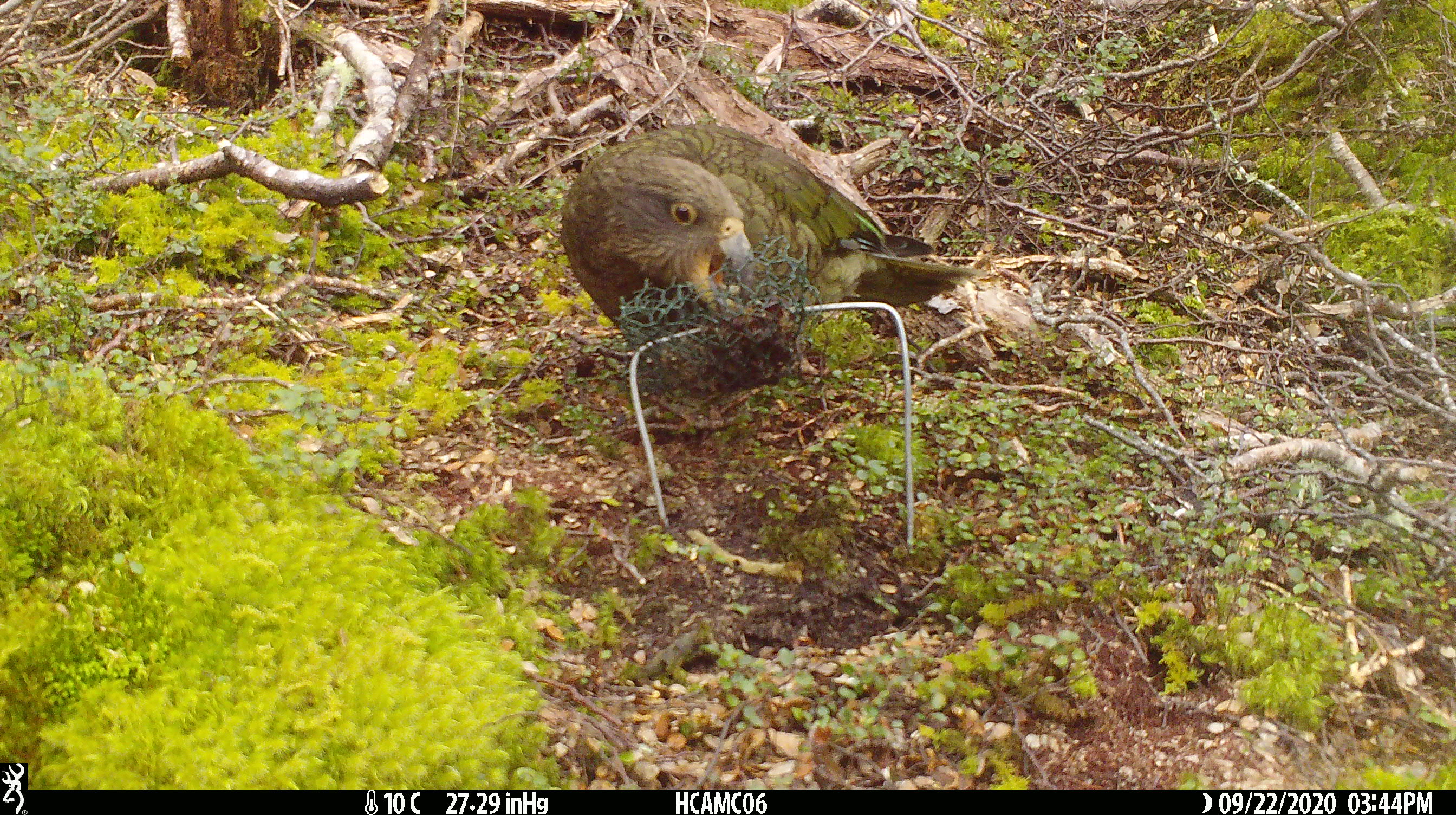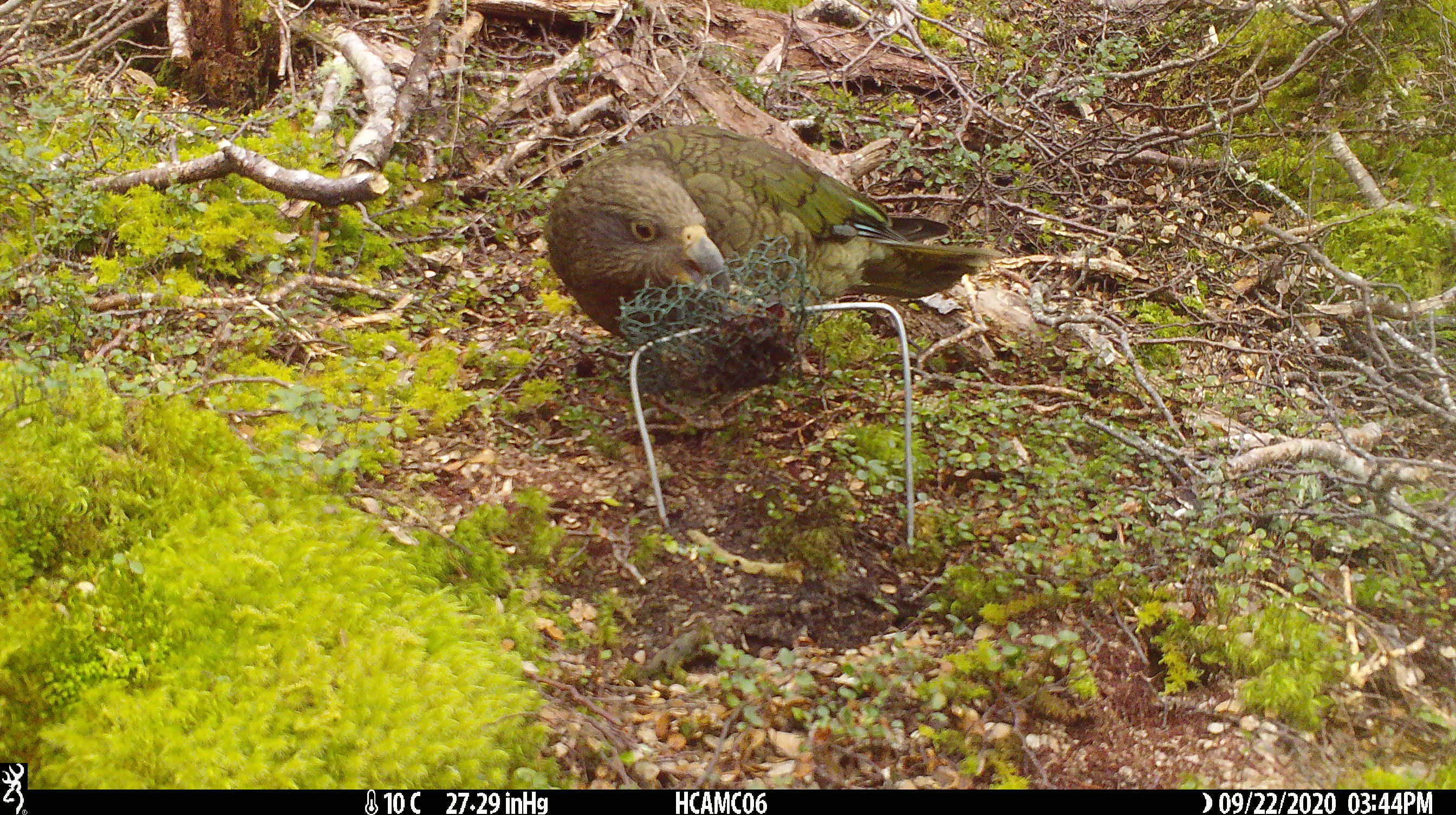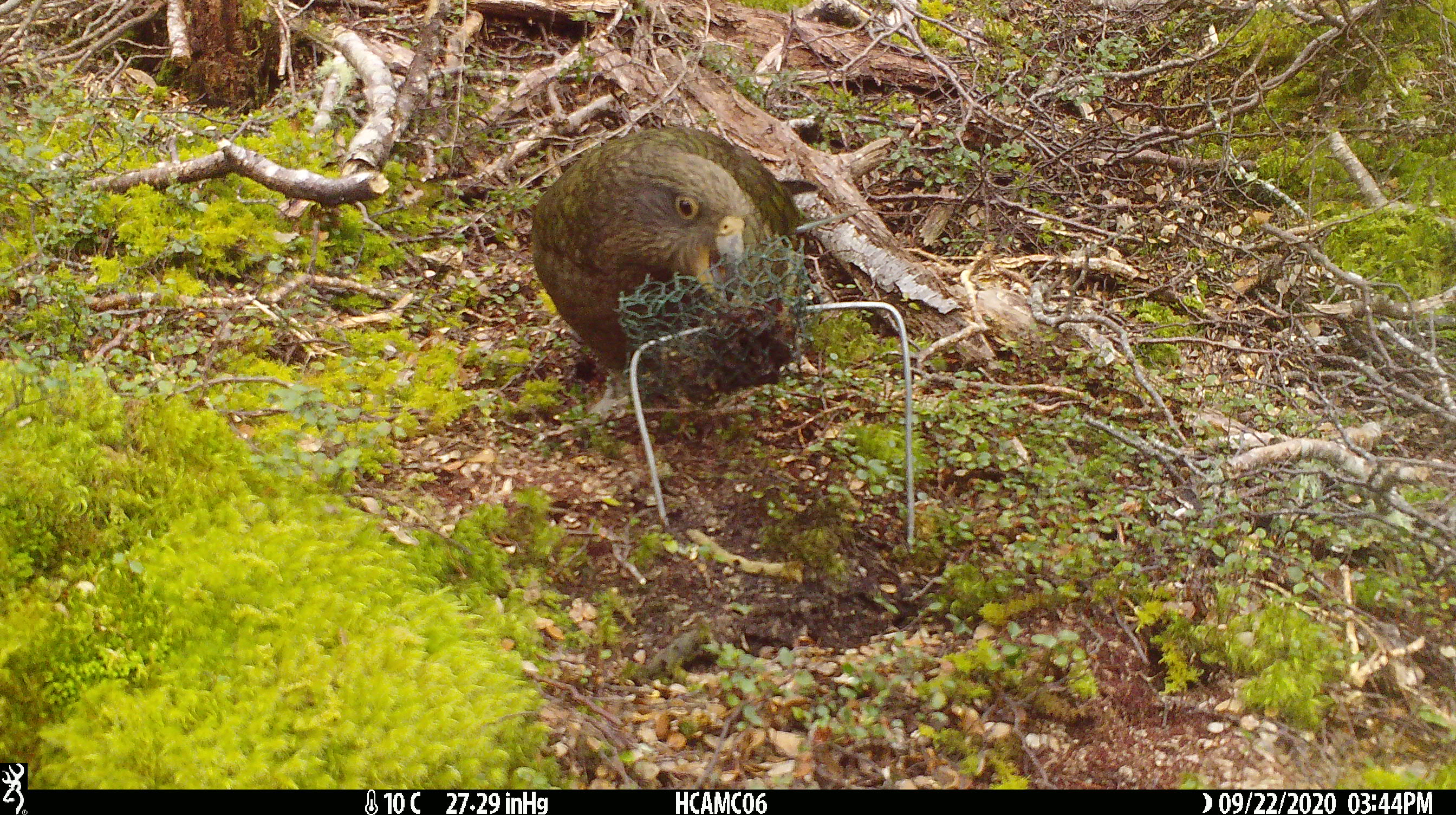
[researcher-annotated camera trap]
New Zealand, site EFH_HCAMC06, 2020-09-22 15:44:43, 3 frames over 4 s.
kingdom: Animalia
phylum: Chordata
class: Aves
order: Psittaciformes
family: Strigopidae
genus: Nestor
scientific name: Nestor notabilis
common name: kea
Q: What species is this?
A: Kea (Nestor notabilis).